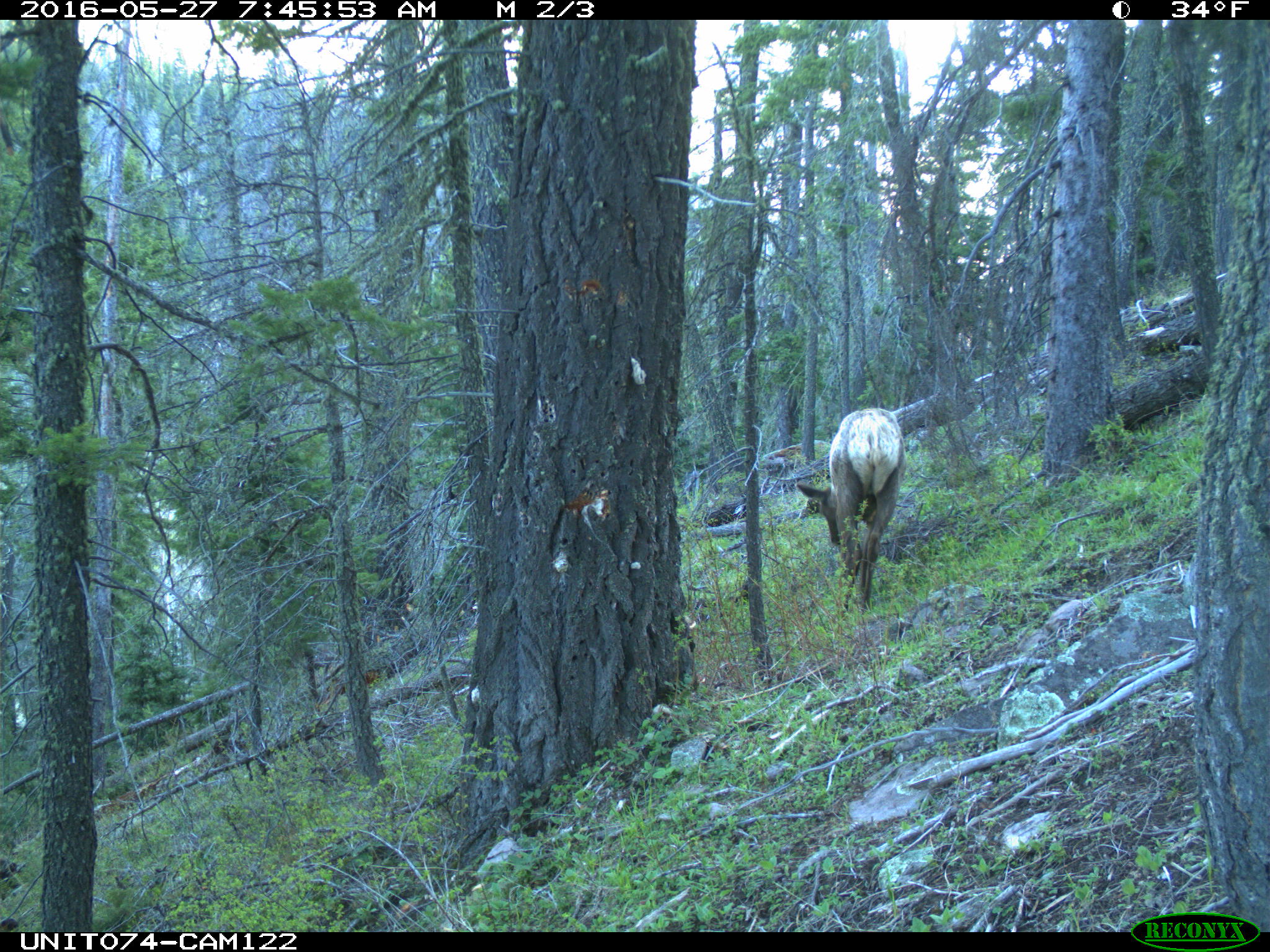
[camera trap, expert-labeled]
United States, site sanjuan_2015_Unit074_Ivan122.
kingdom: Animalia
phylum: Chordata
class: Mammalia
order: Artiodactyla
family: Cervidae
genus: Cervus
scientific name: Cervus elaphus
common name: red deer